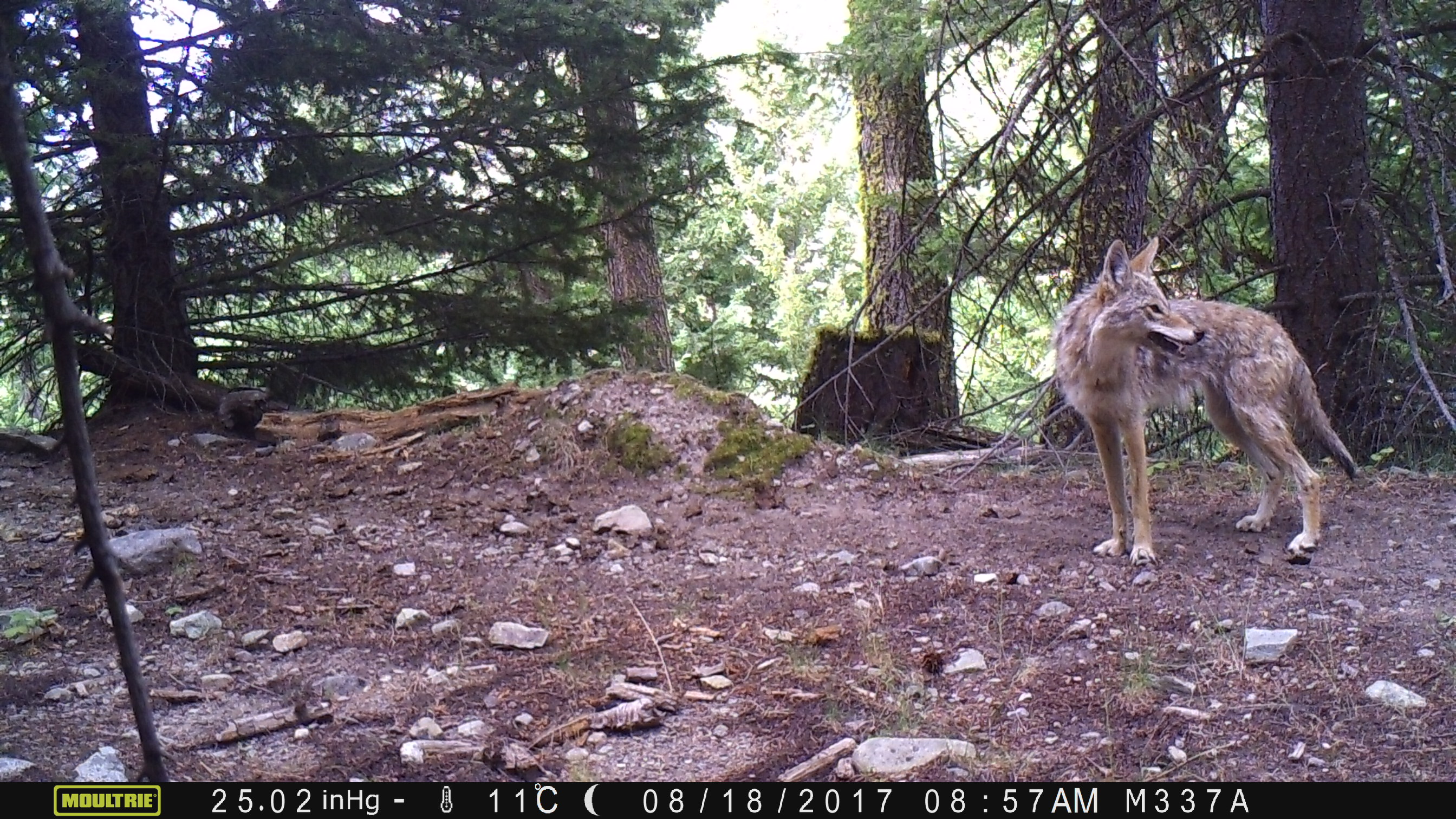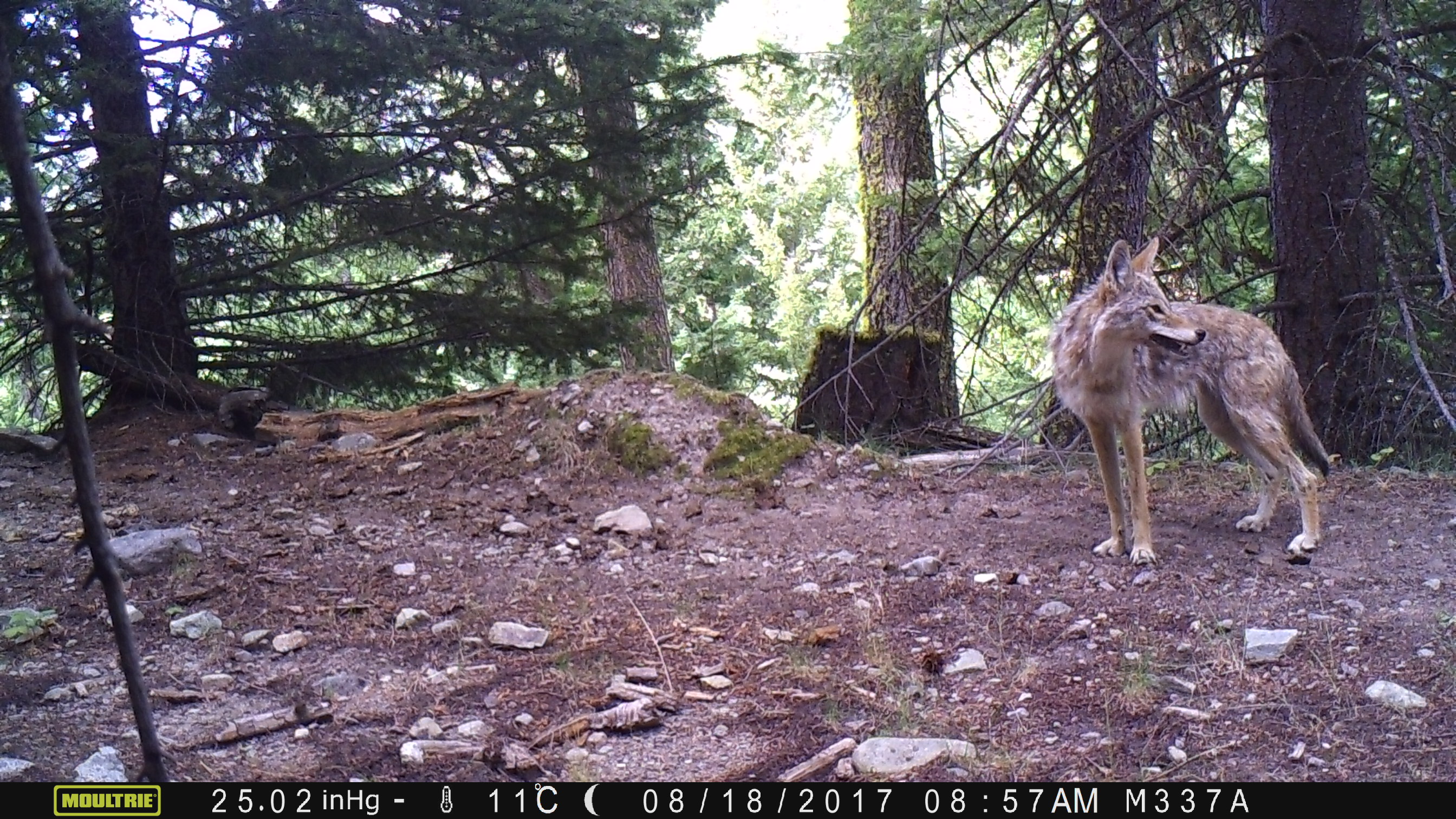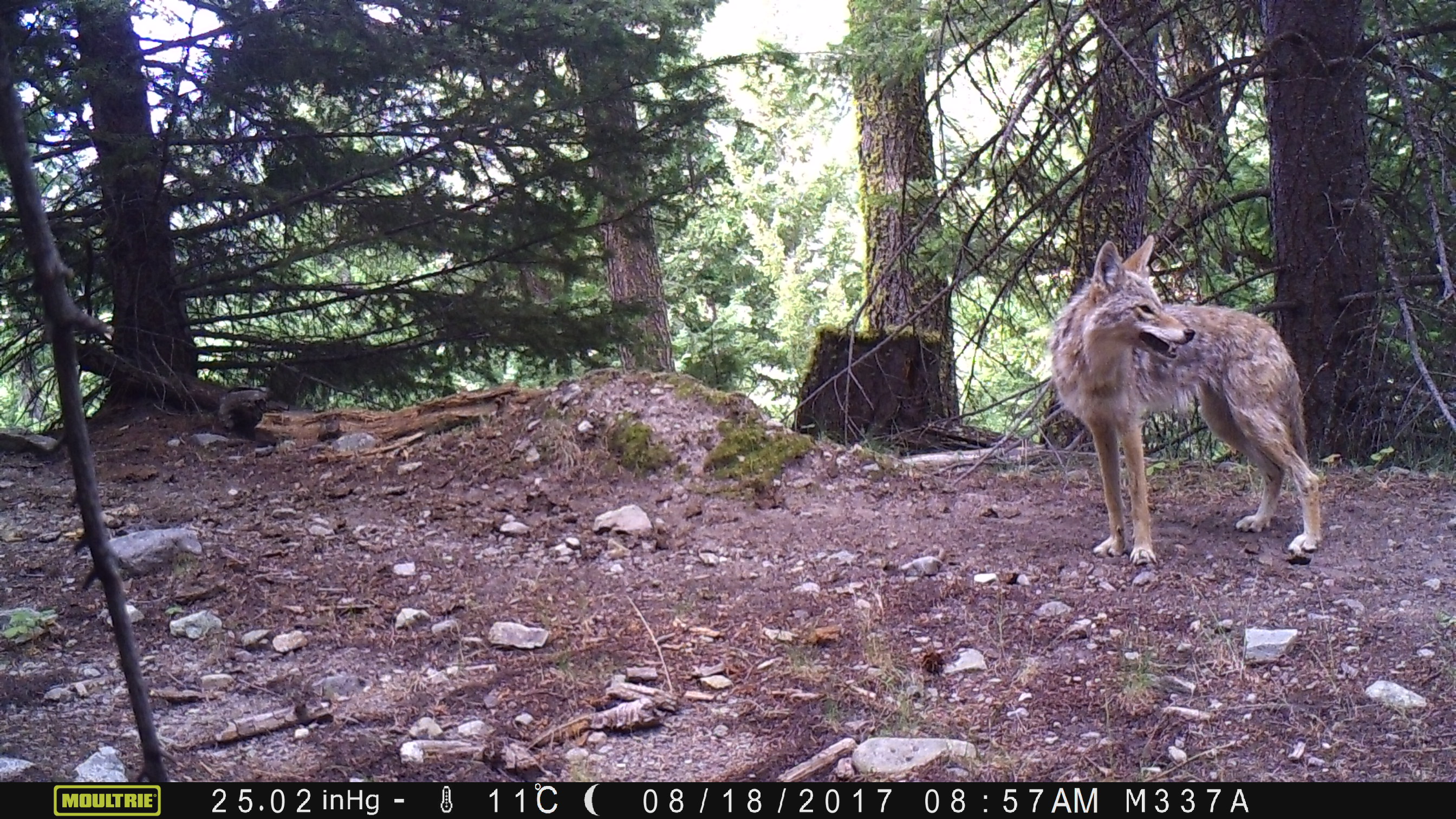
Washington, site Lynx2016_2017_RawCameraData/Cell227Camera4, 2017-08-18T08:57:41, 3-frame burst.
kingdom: Animalia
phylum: Chordata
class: Mammalia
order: Carnivora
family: Canidae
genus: Canis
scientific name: Canis latrans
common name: coyote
Canis latrans (coyote). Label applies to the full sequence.